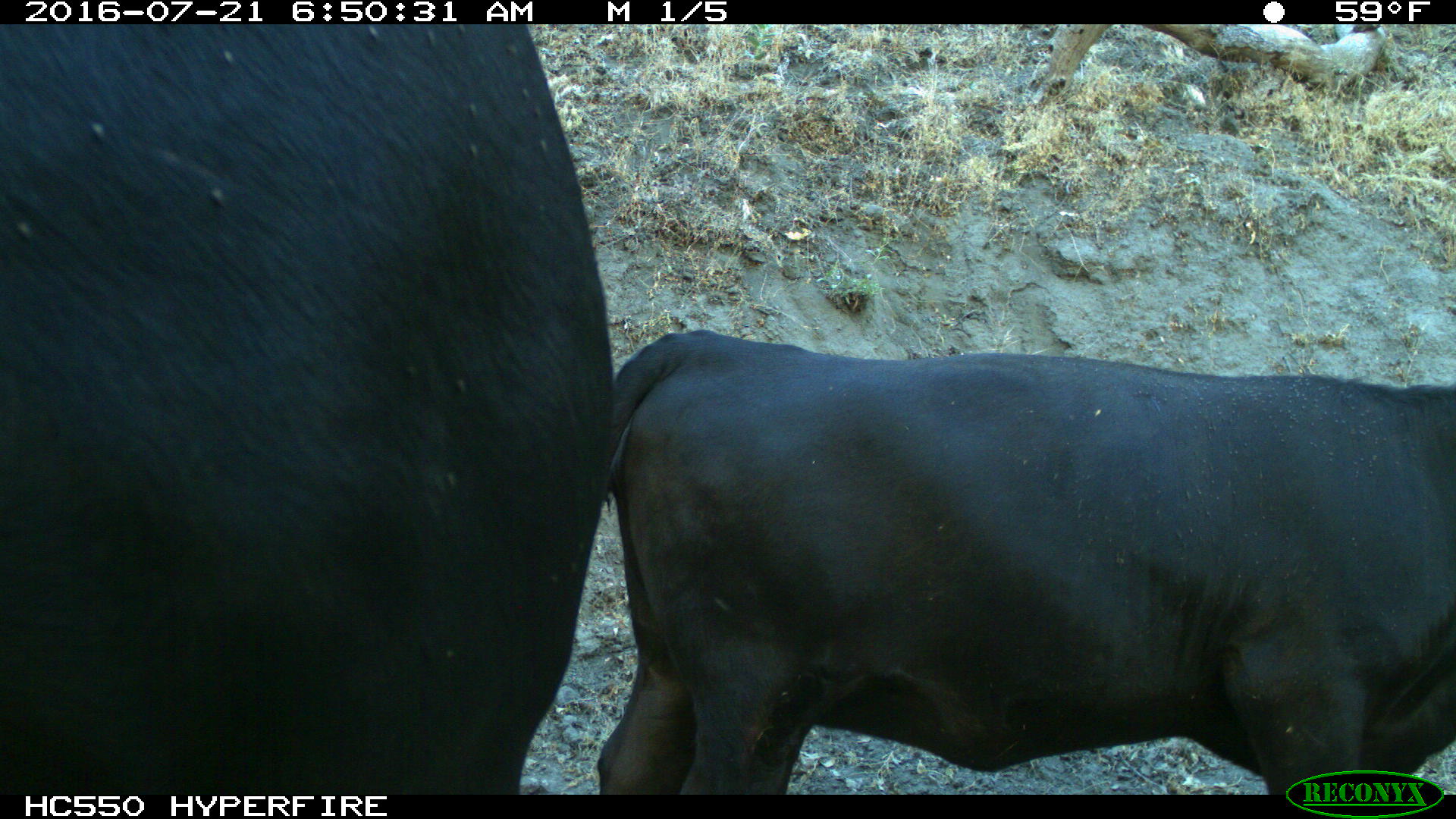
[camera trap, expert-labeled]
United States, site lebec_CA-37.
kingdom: Animalia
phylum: Chordata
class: Mammalia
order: Artiodactyla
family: Bovidae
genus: Bos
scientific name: Bos taurus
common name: domestic cow